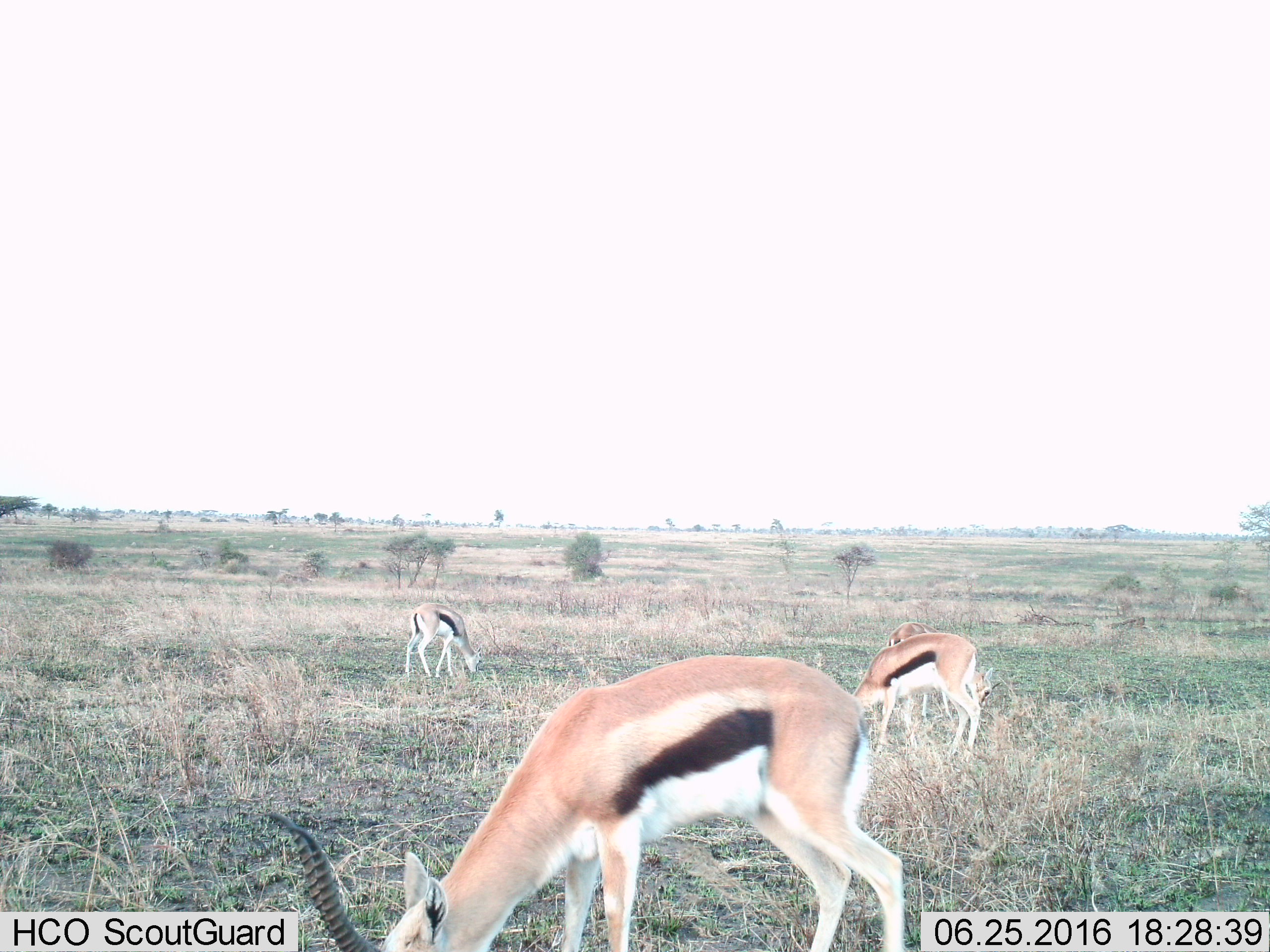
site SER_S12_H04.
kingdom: Animalia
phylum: Chordata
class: Mammalia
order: Artiodactyla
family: Bovidae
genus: Eudorcas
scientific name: Eudorcas thomsonii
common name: thomson's gazelle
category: gazellethomsons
Gazellethomsons (thomson's gazelle) (Eudorcas thomsonii), count 4. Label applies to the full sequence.